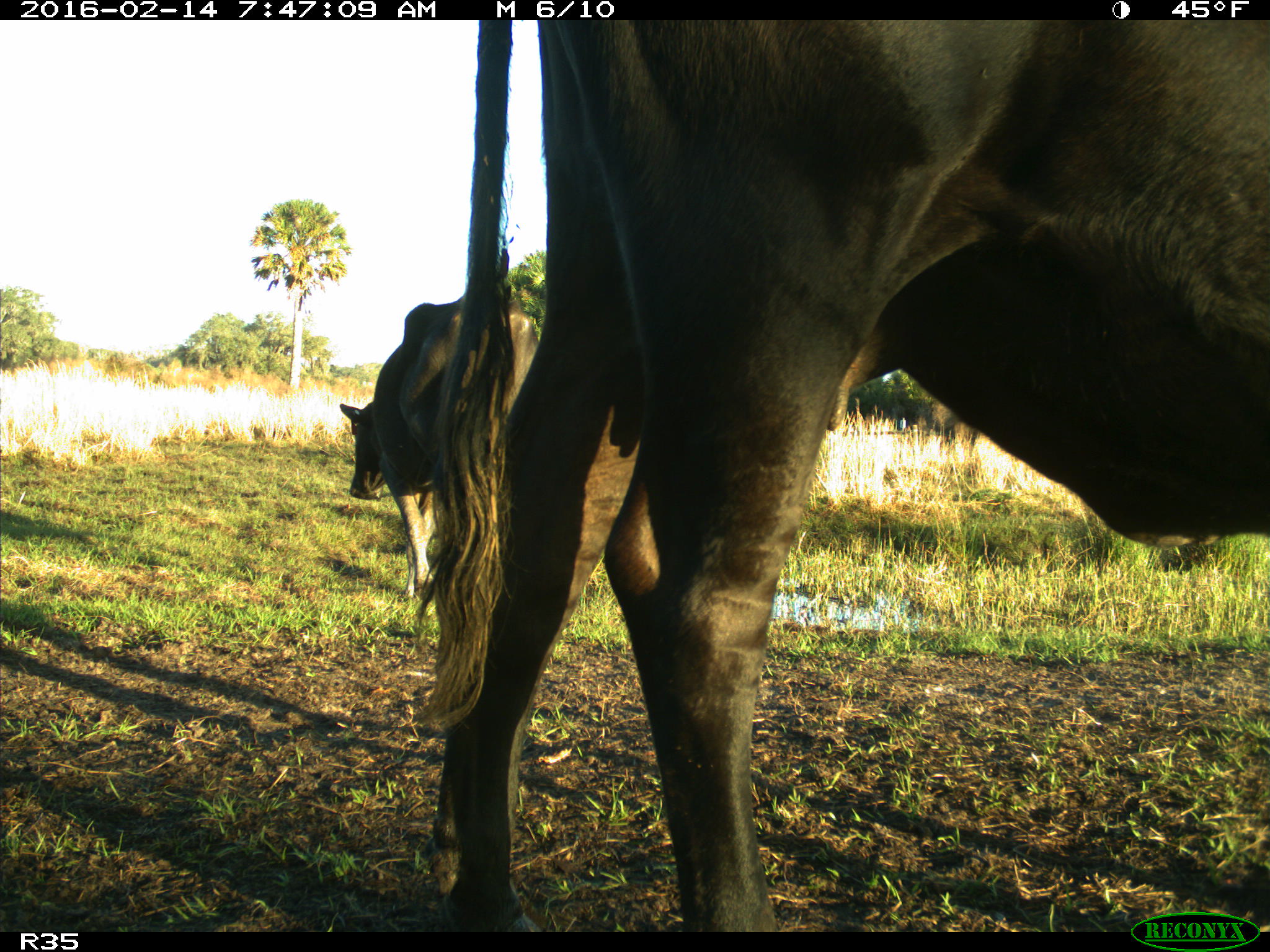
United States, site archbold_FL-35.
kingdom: Animalia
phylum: Chordata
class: Mammalia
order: Artiodactyla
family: Bovidae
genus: Bos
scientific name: Bos taurus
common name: domestic cow